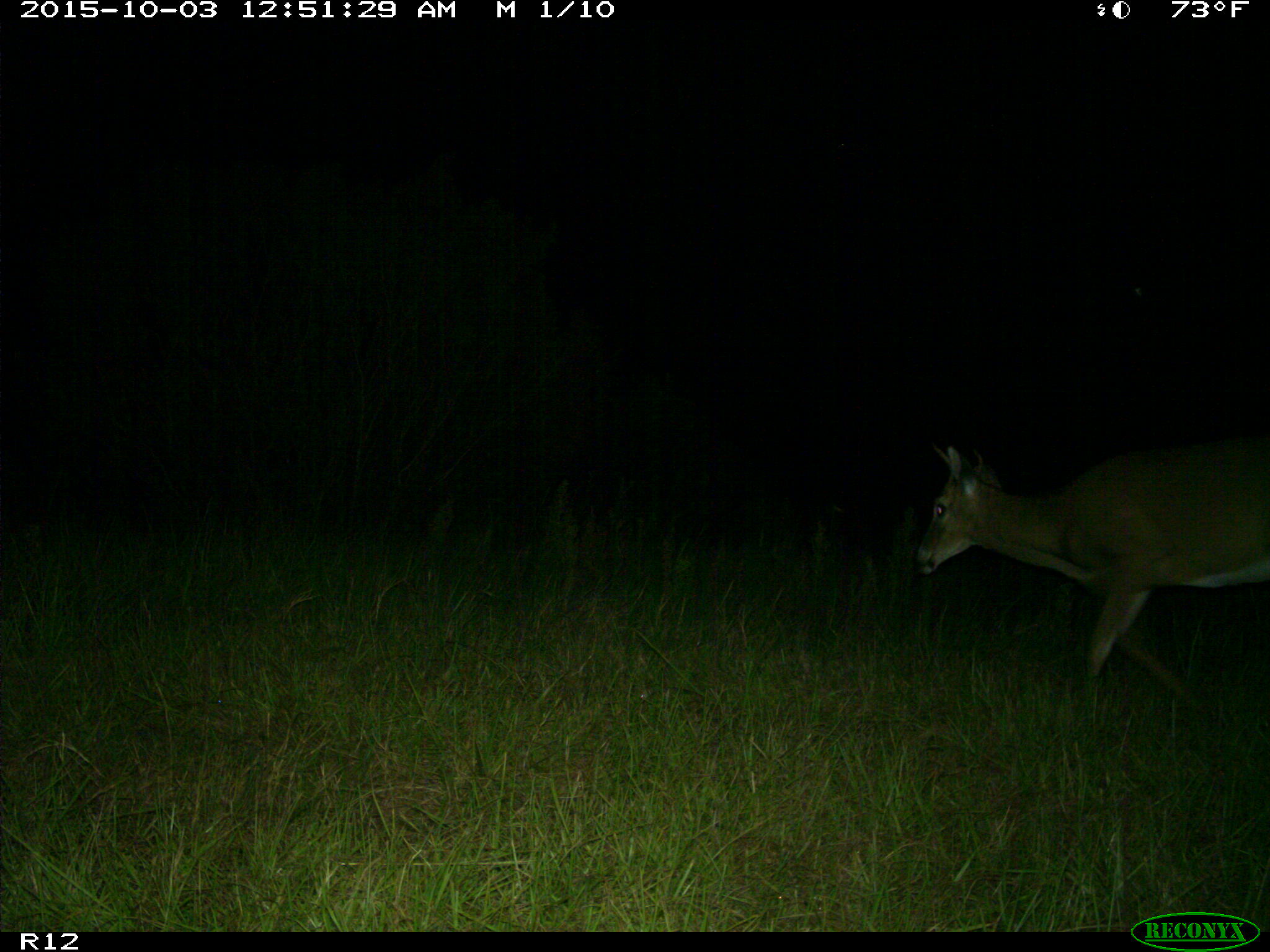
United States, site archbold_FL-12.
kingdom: Animalia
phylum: Chordata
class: Mammalia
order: Artiodactyla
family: Cervidae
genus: Odocoileus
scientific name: Odocoileus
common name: deer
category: unidentified deer